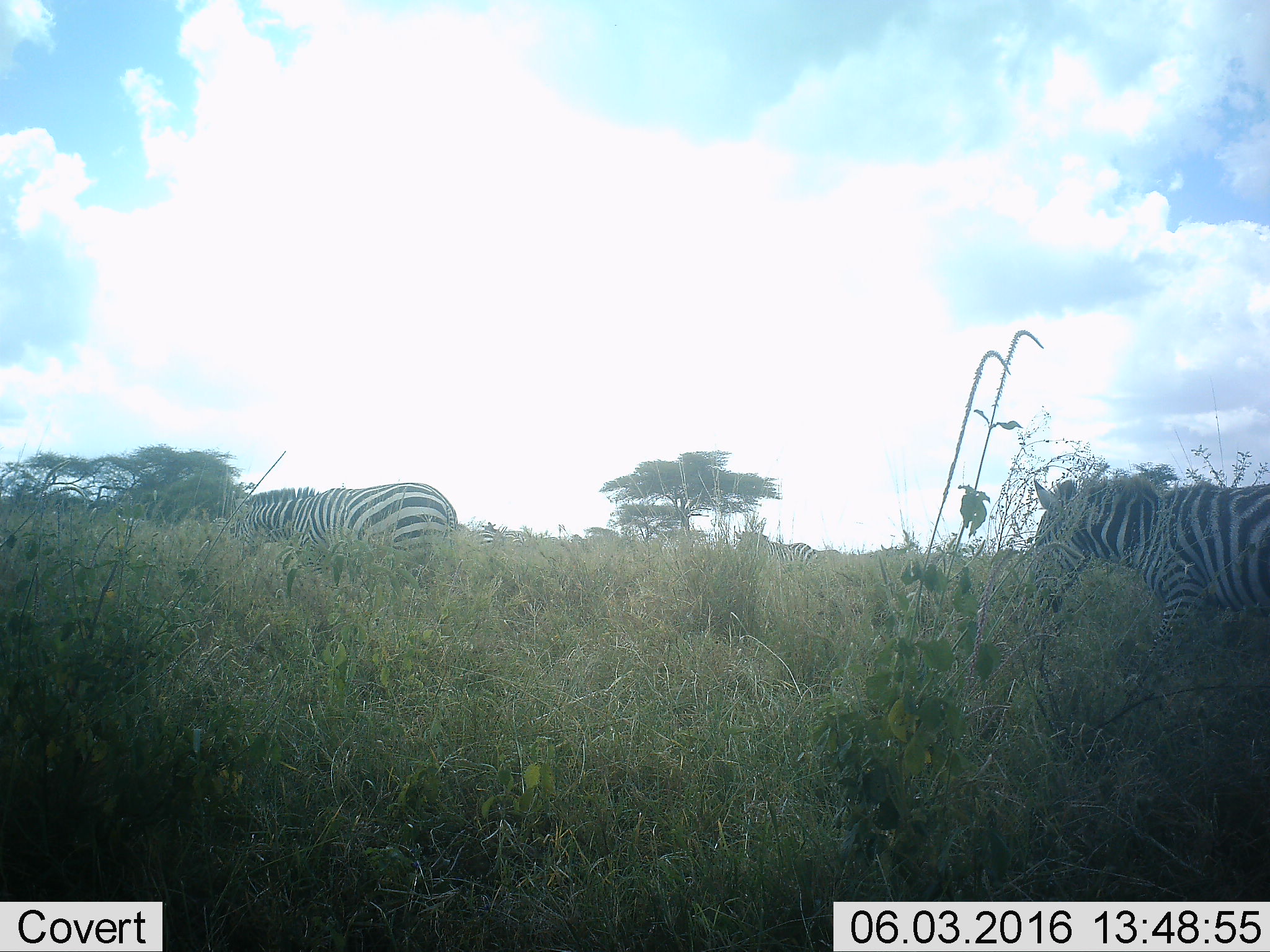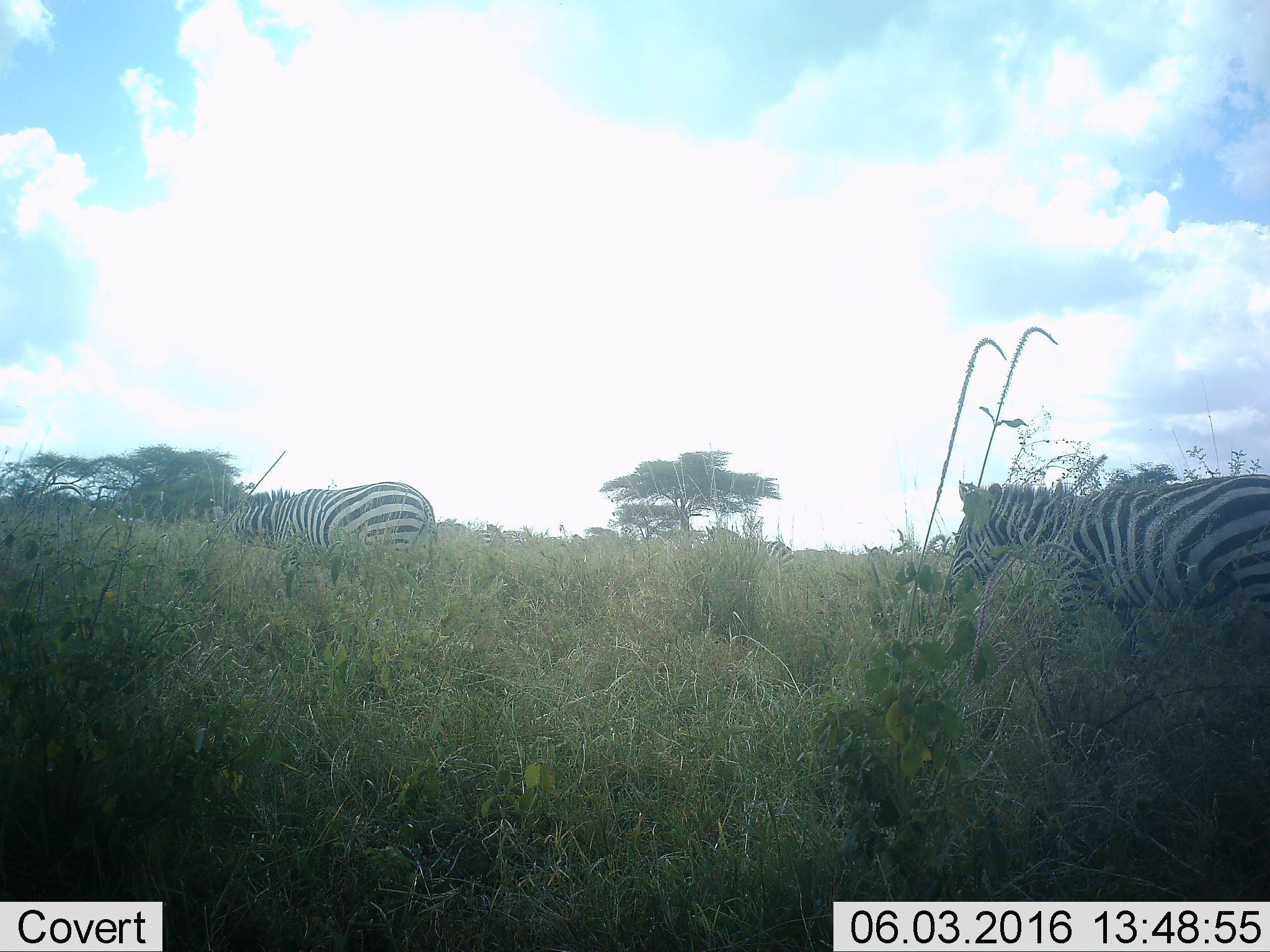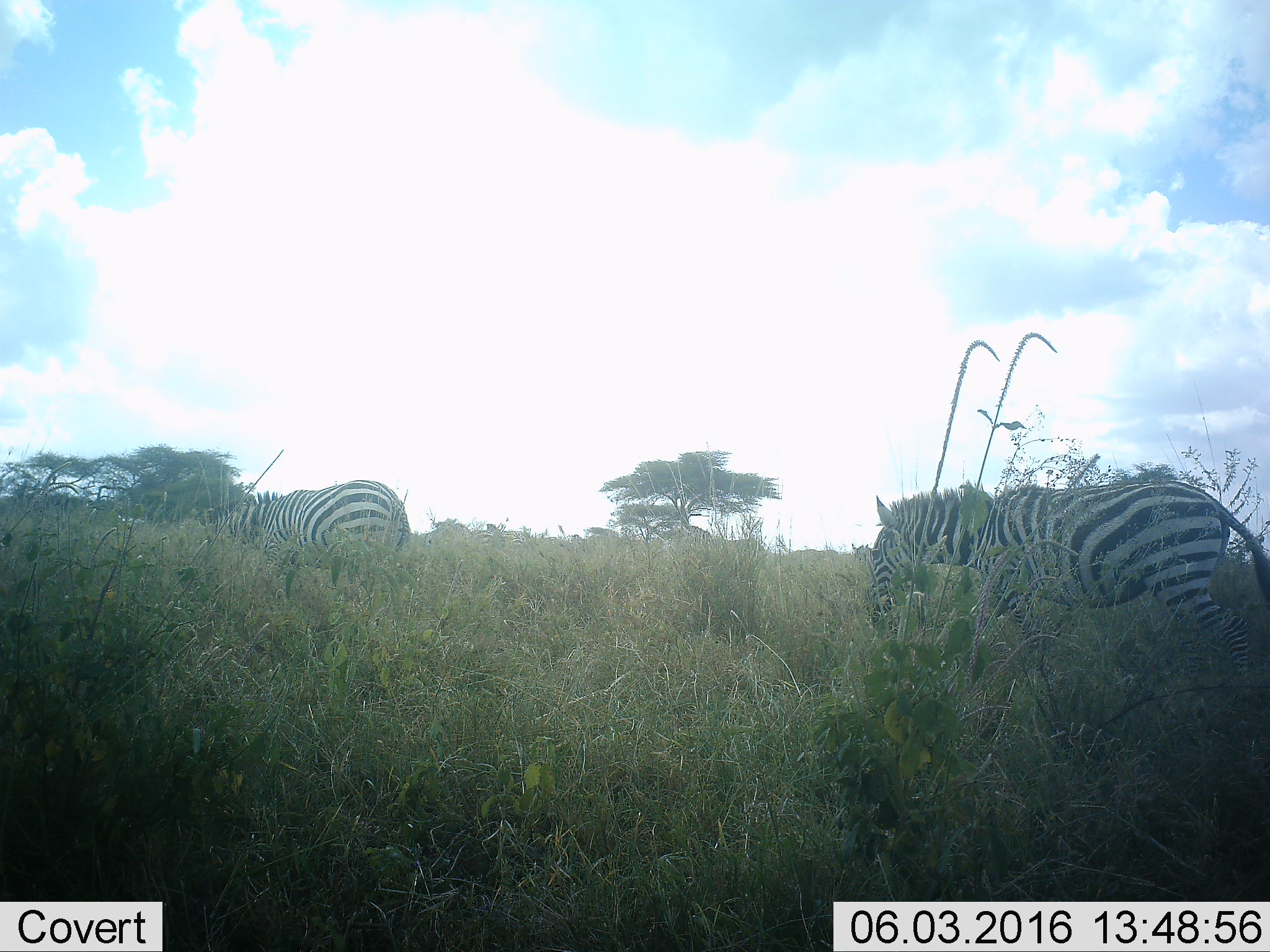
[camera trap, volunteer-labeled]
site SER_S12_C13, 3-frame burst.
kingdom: Animalia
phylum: Chordata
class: Mammalia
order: Perissodactyla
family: Equidae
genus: Equus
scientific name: Equus quagga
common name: plains zebra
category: zebraplains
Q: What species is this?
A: Zebraplains (plains zebra) (Equus quagga).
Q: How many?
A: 4.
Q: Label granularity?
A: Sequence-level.